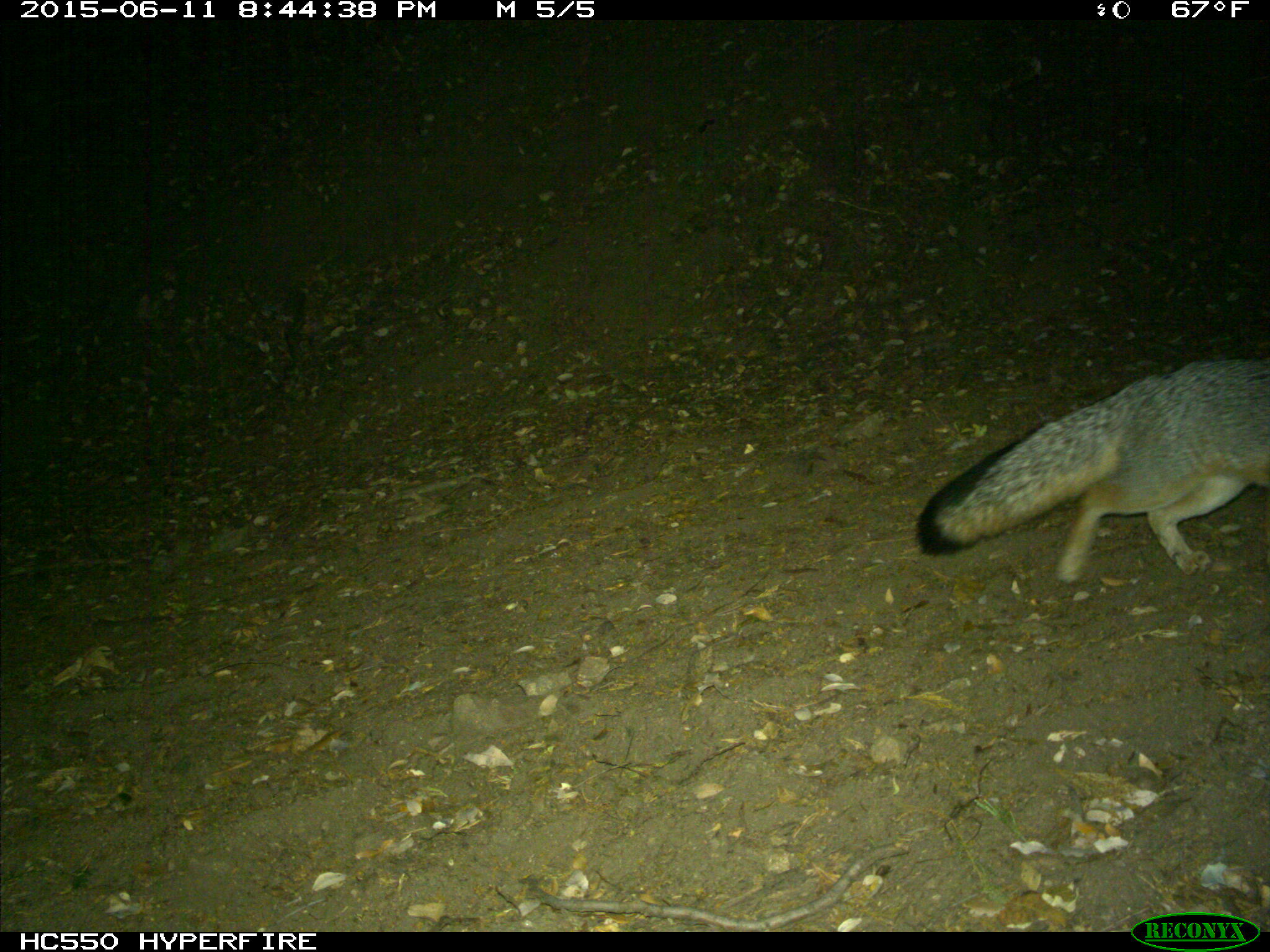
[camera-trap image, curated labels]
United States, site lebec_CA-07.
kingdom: Animalia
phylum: Chordata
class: Mammalia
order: Carnivora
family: Canidae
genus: Urocyon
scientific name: Urocyon cinereoargenteus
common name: gray fox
Urocyon cinereoargenteus (gray fox).